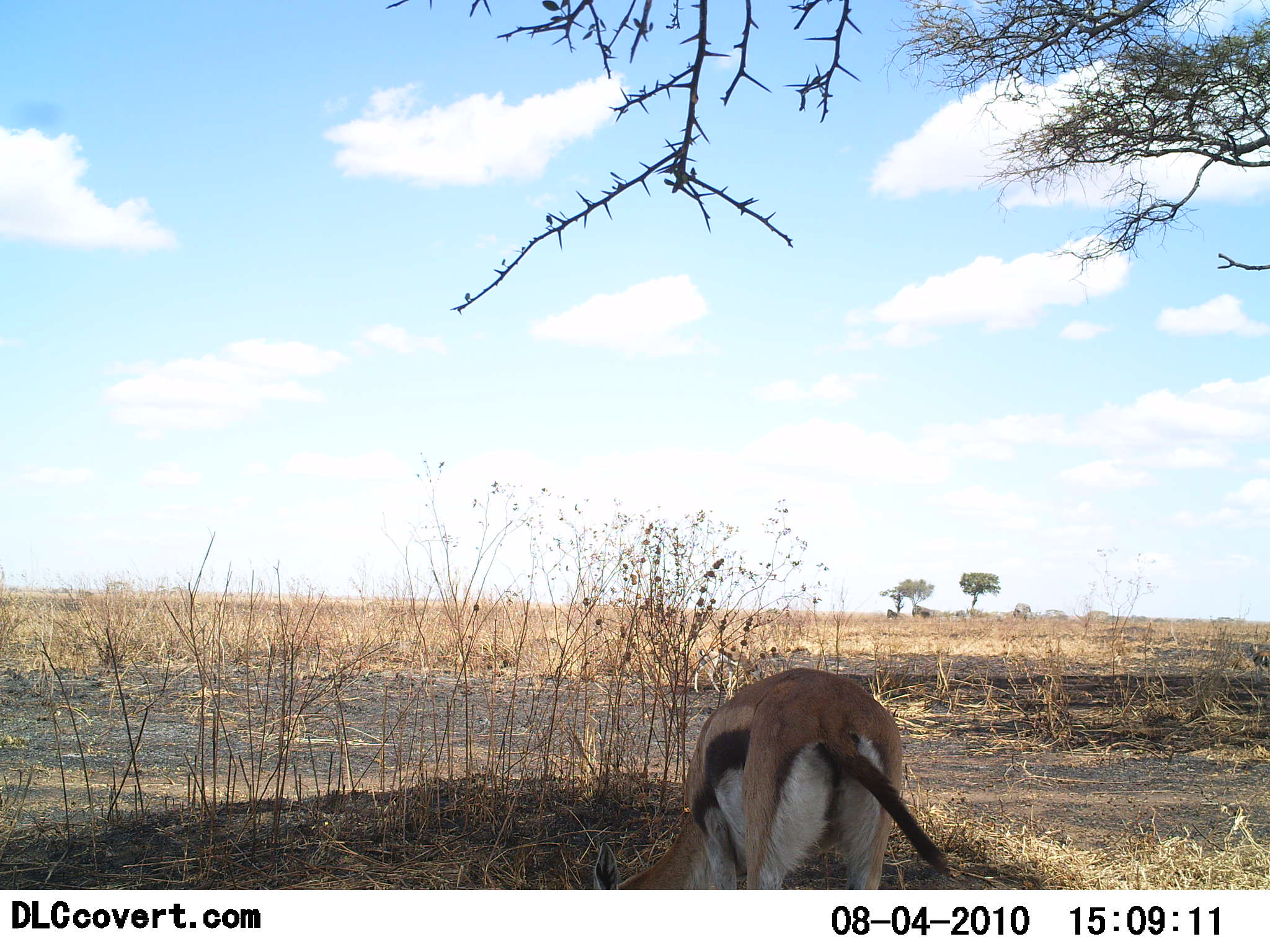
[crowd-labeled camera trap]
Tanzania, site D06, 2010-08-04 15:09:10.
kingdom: Animalia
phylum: Chordata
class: Mammalia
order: Artiodactyla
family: Bovidae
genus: Eudorcas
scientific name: Eudorcas thomsonii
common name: thomson's gazelle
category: gazellethomsons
Gazellethomsons (thomson's gazelle) (Eudorcas thomsonii), count 1. Behavior (volunteer vote fractions): standing 25%, resting 0%, moving 0%, interacting 0%. Young present (vote fraction): 6%. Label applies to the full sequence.